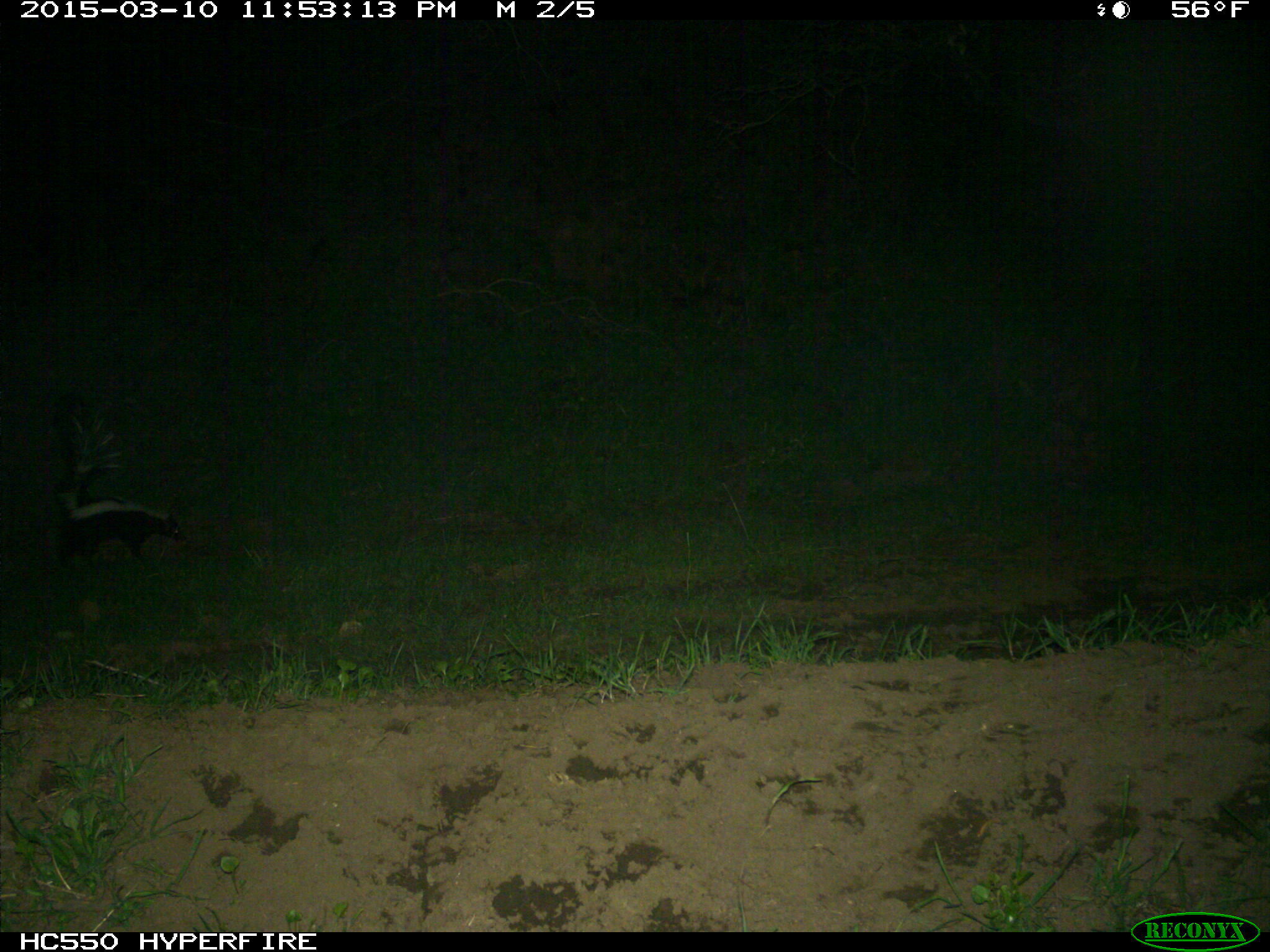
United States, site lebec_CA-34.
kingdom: Animalia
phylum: Chordata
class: Mammalia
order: Carnivora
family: Mephitidae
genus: Mephitis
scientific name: Mephitis mephitis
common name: striped skunk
Mephitis mephitis (striped skunk).